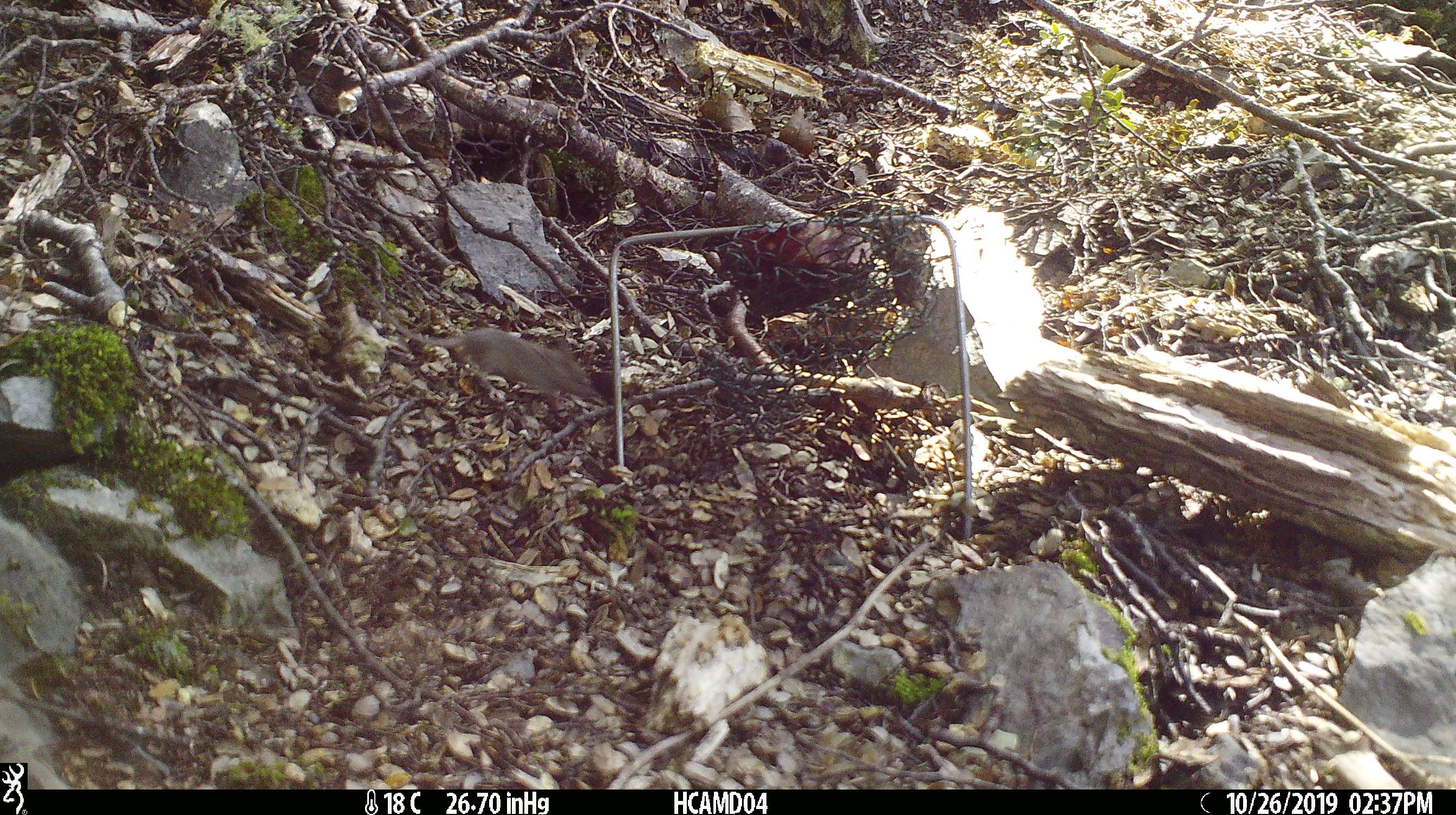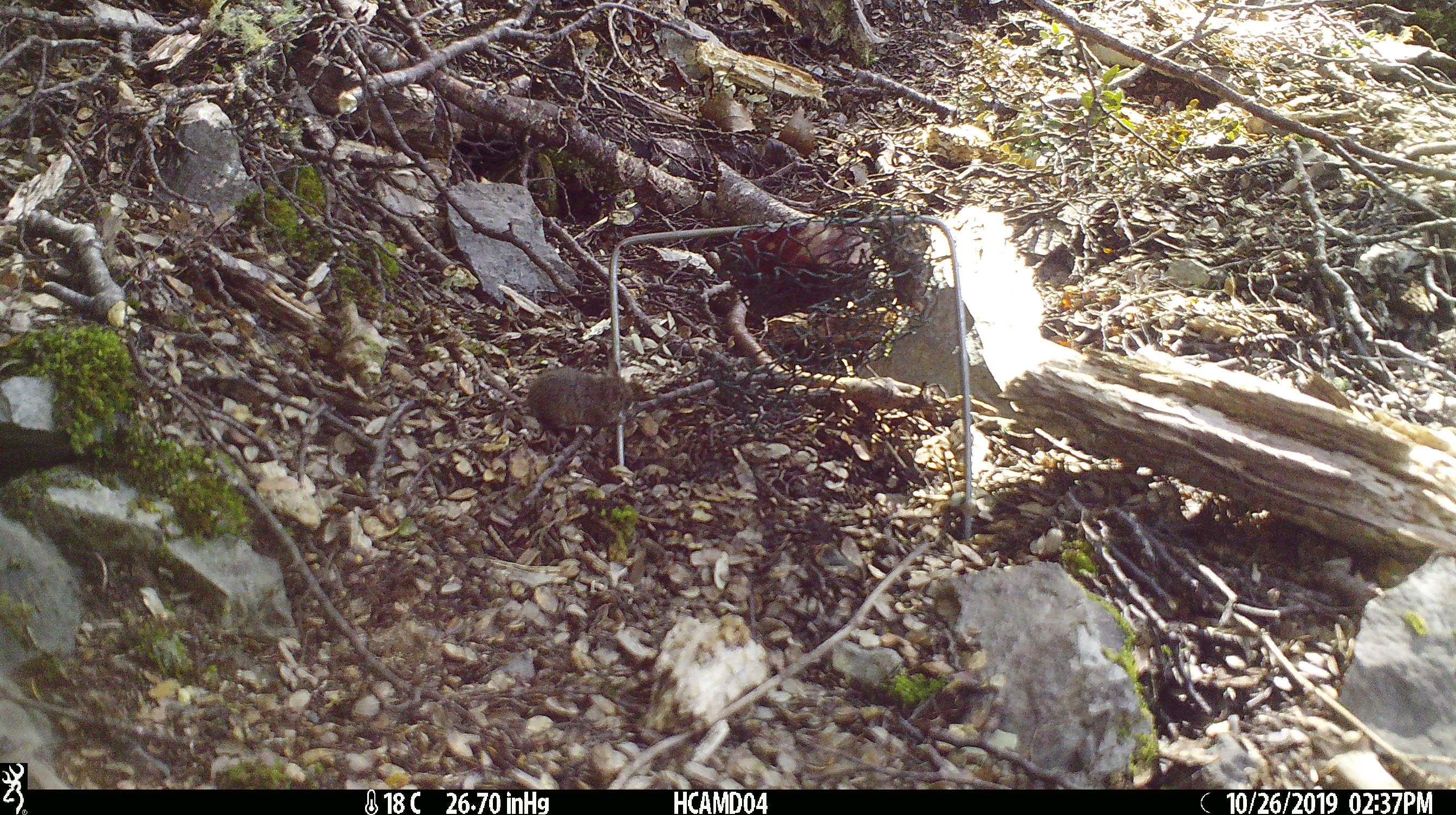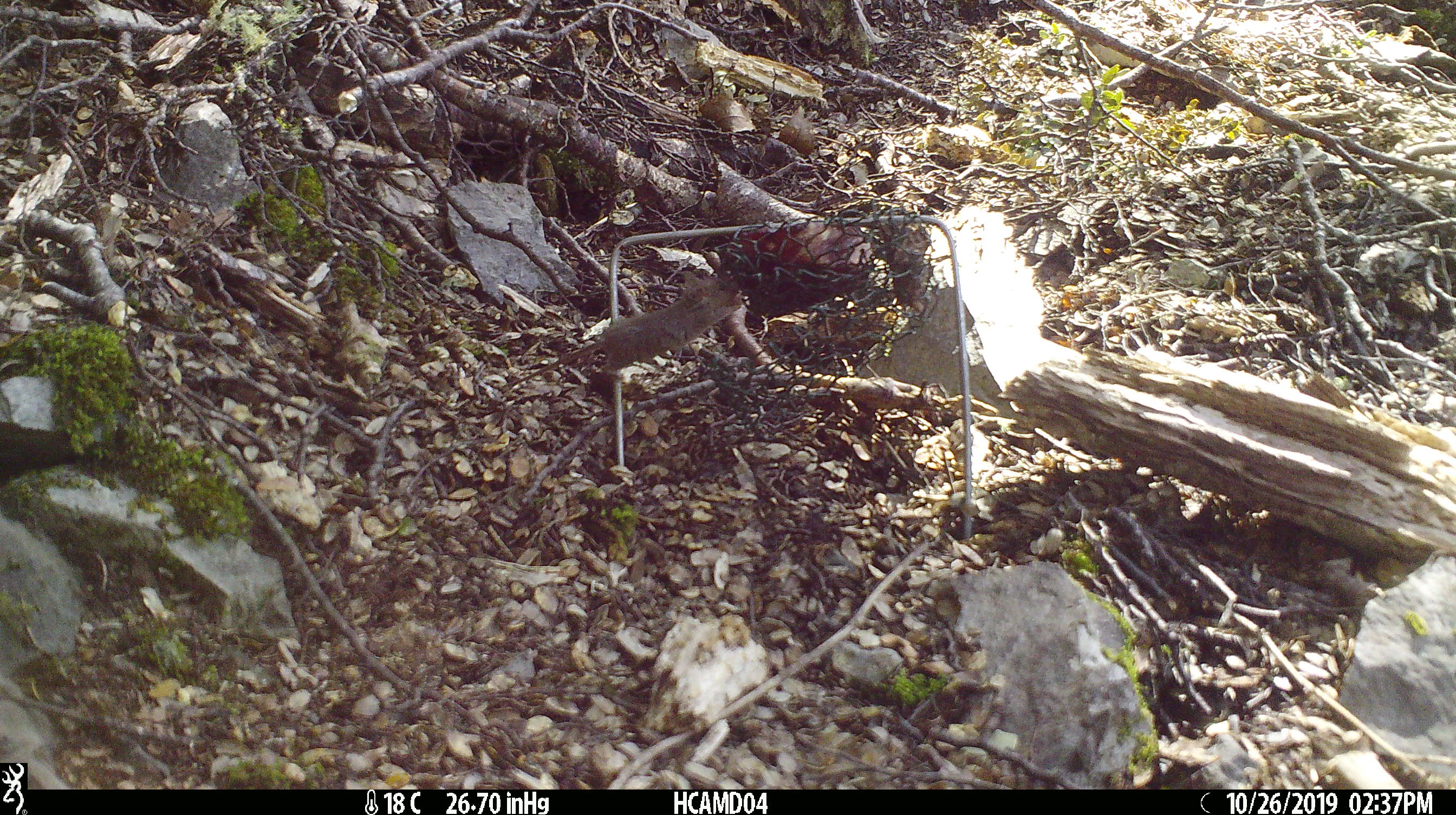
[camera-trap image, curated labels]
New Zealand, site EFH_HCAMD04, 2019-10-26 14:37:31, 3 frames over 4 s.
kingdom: Animalia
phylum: Chordata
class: Mammalia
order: Rodentia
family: Muridae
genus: Mus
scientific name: Mus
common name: mouse